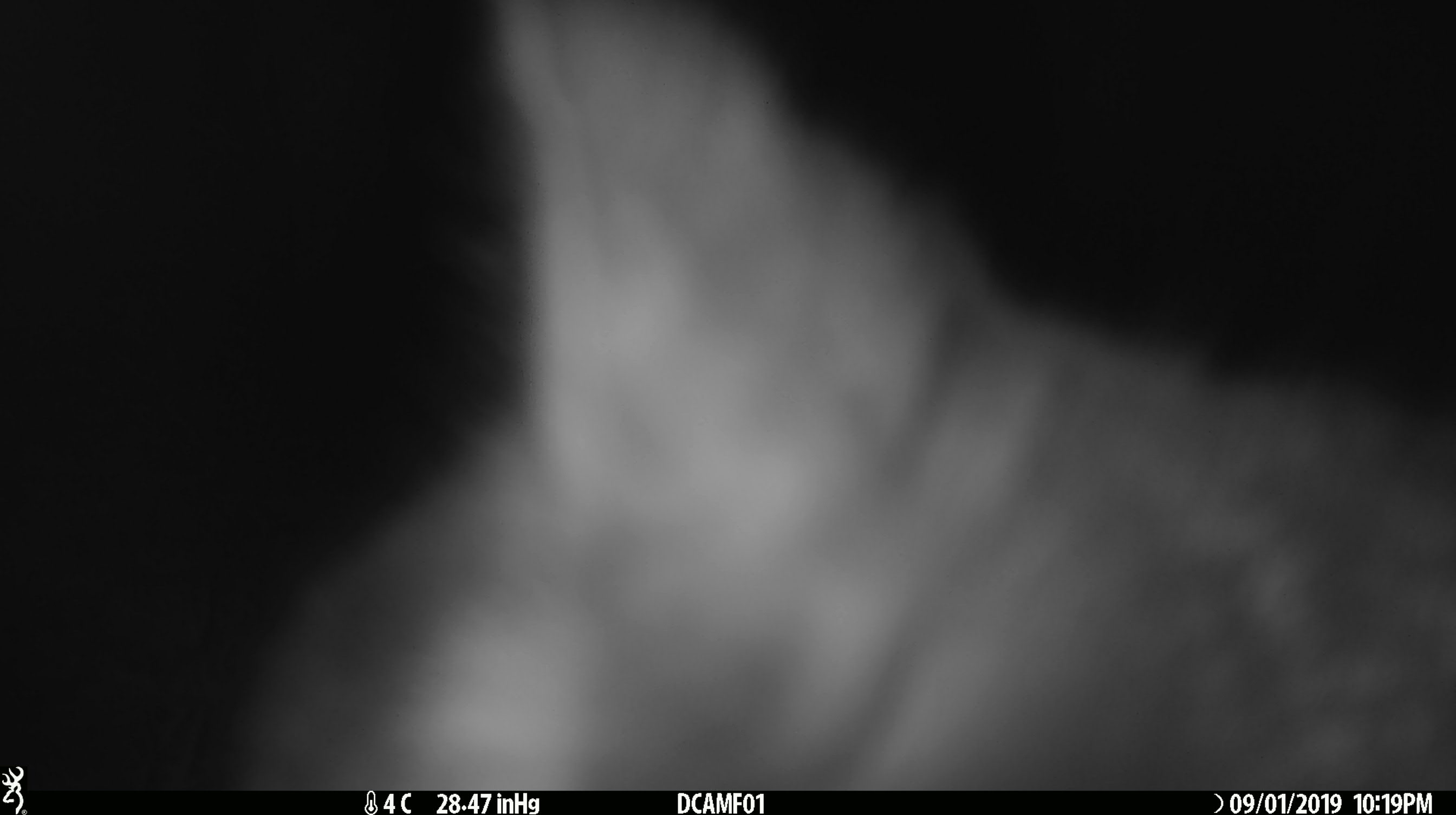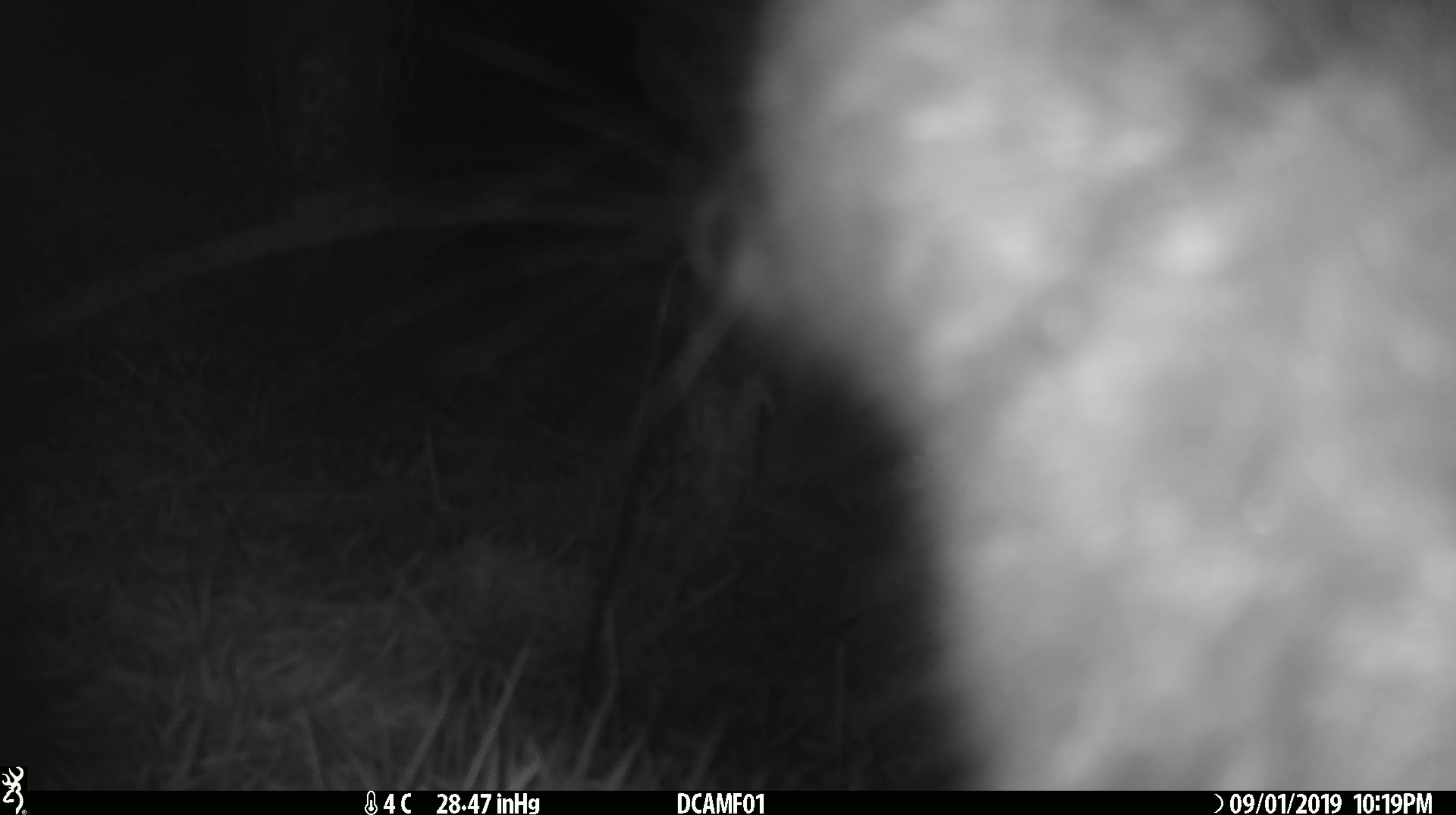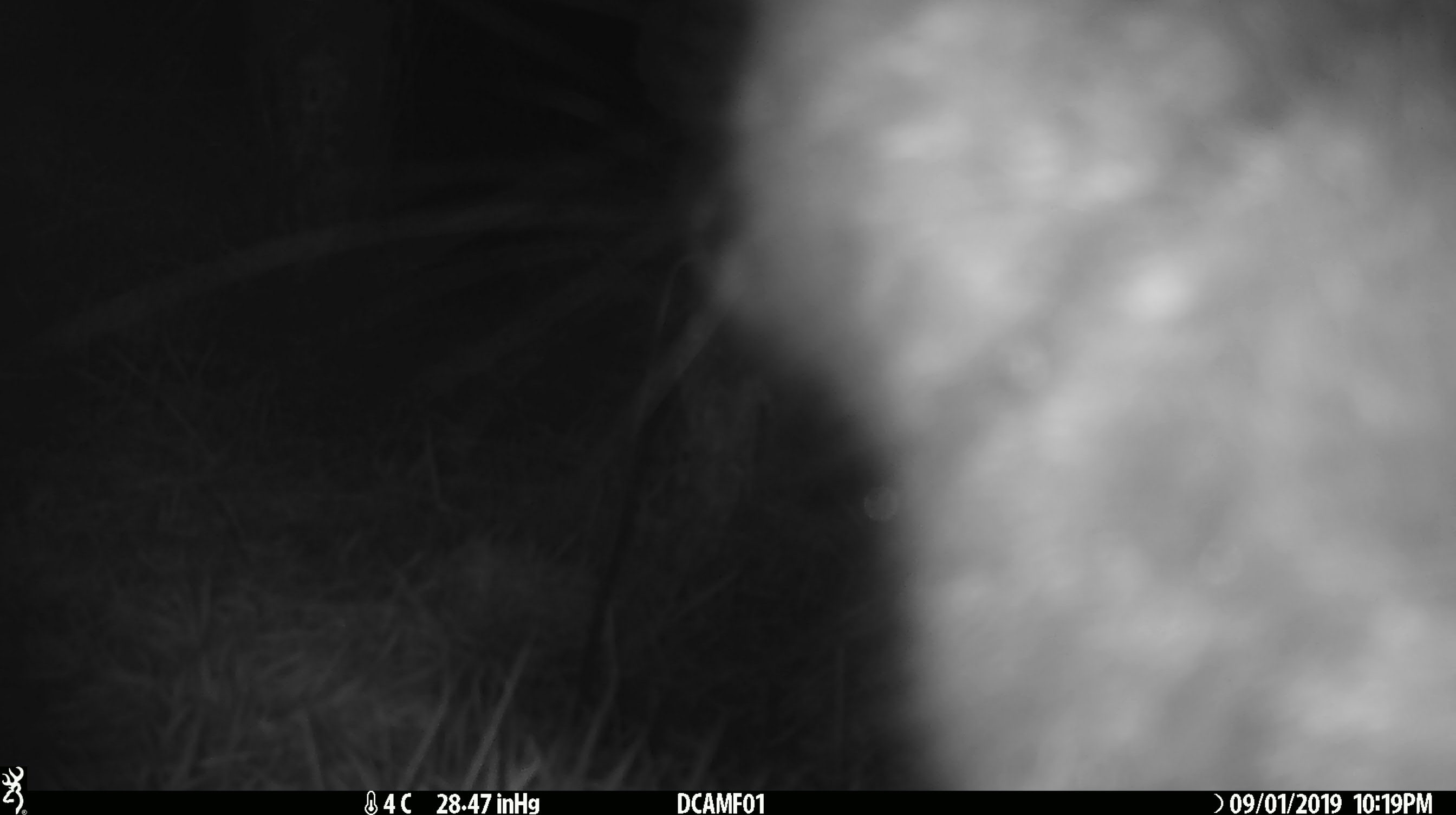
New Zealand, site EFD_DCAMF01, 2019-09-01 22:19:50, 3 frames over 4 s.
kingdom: Animalia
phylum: Chordata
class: Mammalia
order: Diprotodontia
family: Phalangeridae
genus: Trichosurus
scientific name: Trichosurus vulpecula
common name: common brushtail possum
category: possum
Possum (common brushtail possum) (Trichosurus vulpecula).